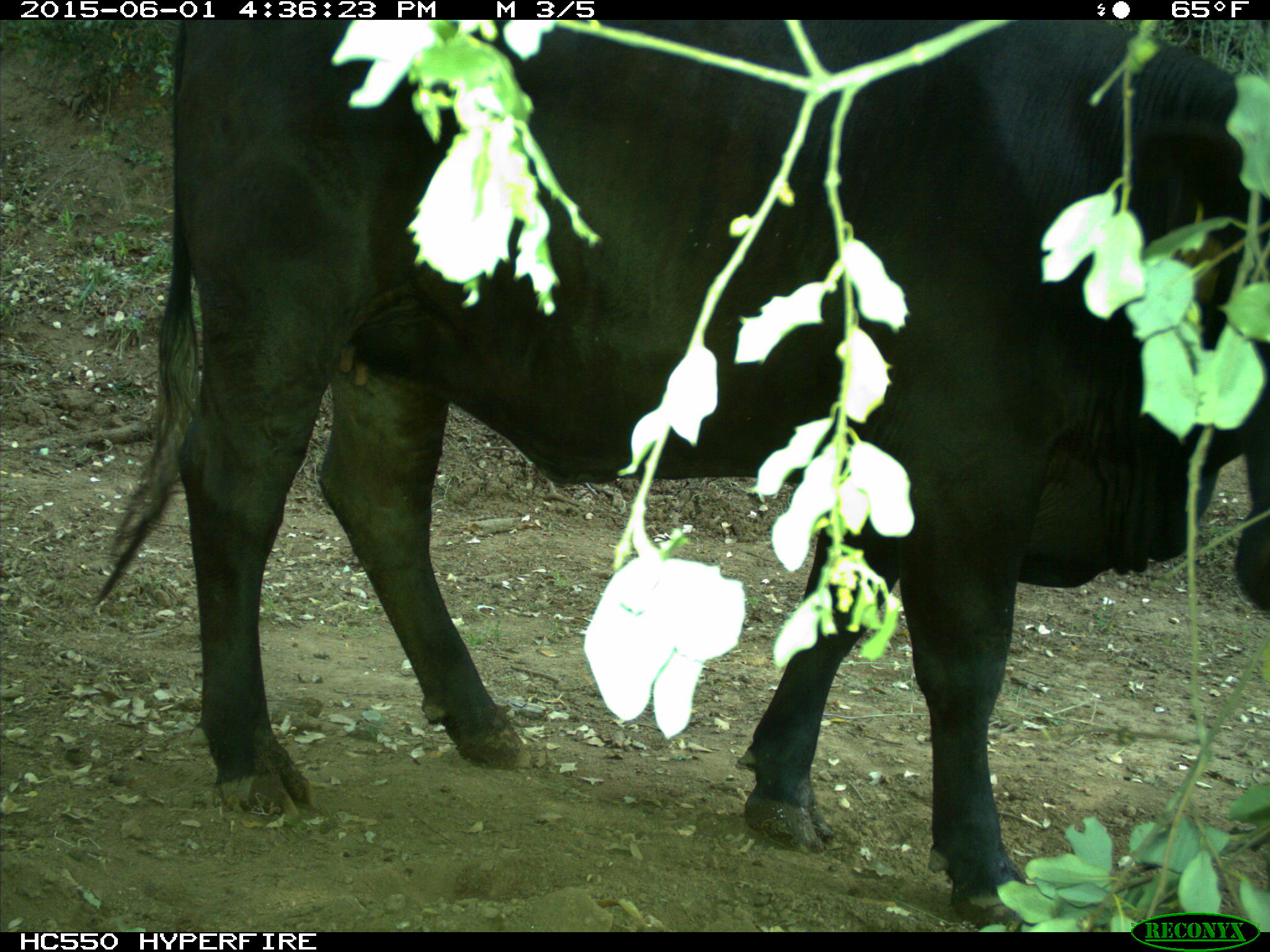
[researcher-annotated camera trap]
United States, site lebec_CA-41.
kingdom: Animalia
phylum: Chordata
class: Mammalia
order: Artiodactyla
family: Bovidae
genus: Bos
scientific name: Bos taurus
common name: domestic cow